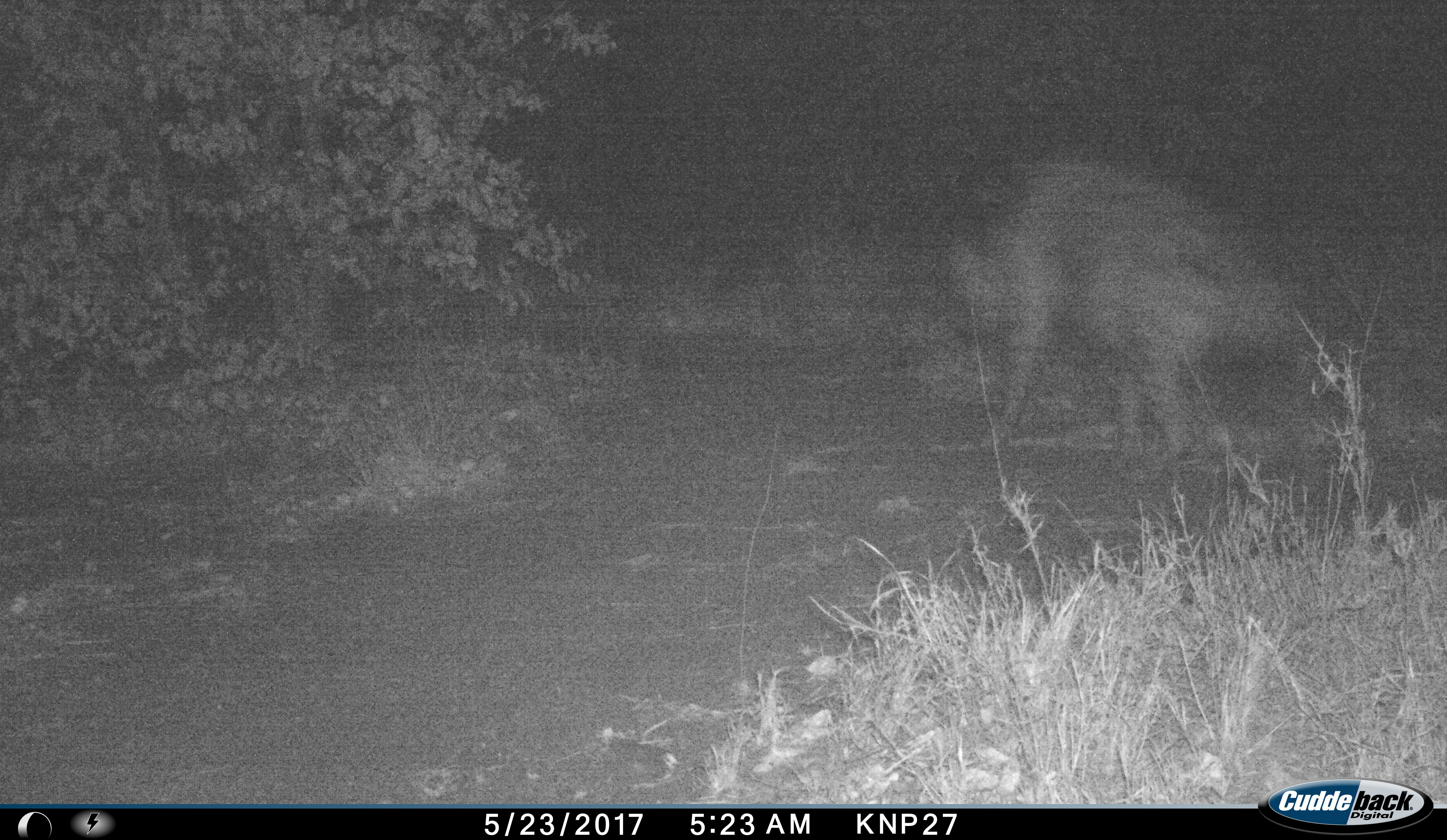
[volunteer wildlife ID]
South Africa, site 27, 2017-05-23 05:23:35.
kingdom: Animalia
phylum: Chordata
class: Mammalia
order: Carnivora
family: Hyaenidae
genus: Crocuta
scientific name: Crocuta crocuta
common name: spotted hyena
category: hyenaspotted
Hyenaspotted (spotted hyena) (Crocuta crocuta), count 1. Behavior (volunteer vote fractions): standing 0%, resting 0%, moving 100%, interacting 0%. Young present (vote fraction): 0%. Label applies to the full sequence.